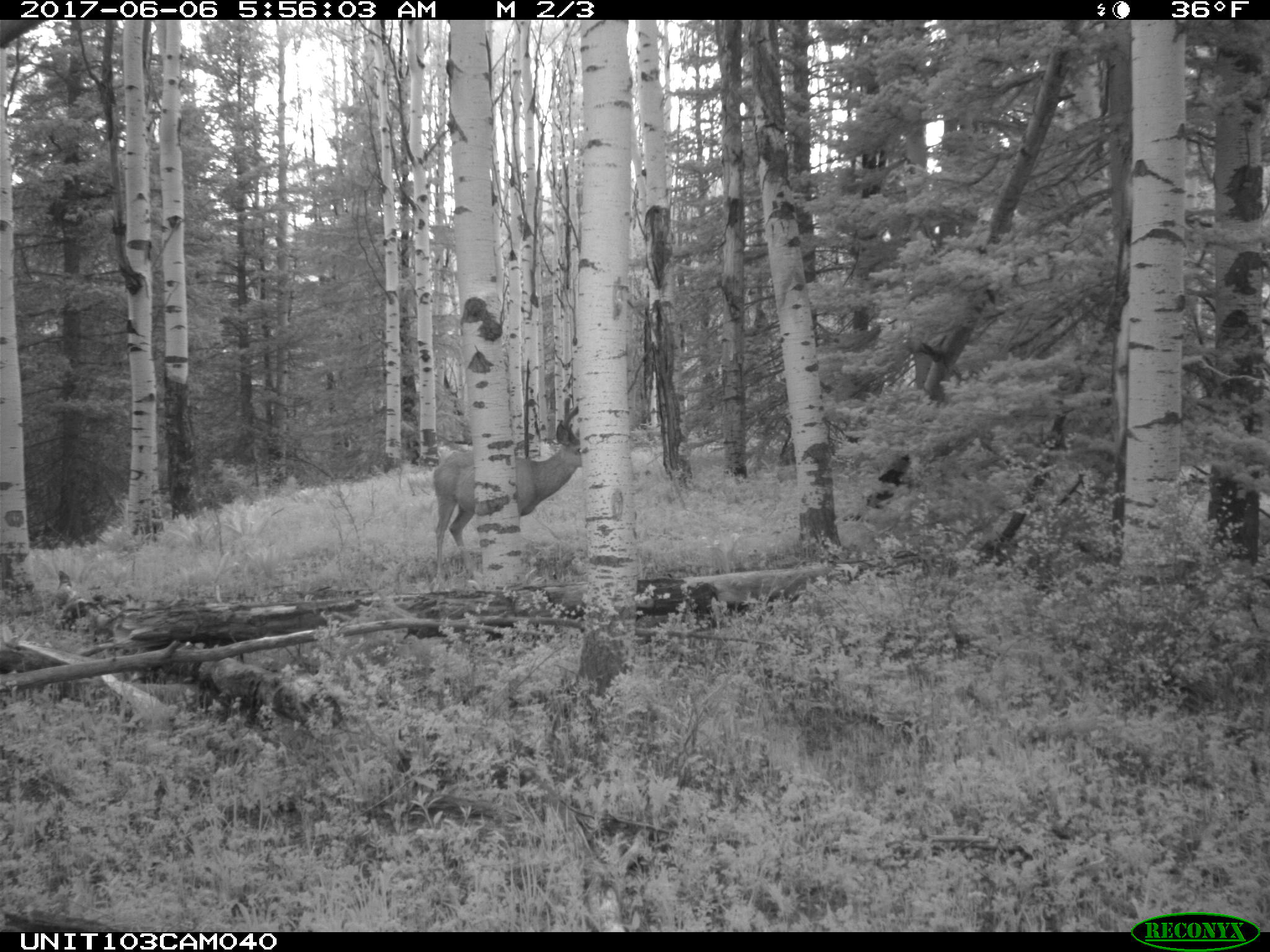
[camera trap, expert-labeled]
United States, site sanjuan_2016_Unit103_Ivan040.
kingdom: Animalia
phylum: Chordata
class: Mammalia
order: Artiodactyla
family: Cervidae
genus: Odocoileus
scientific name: Odocoileus hemionus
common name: mule deer